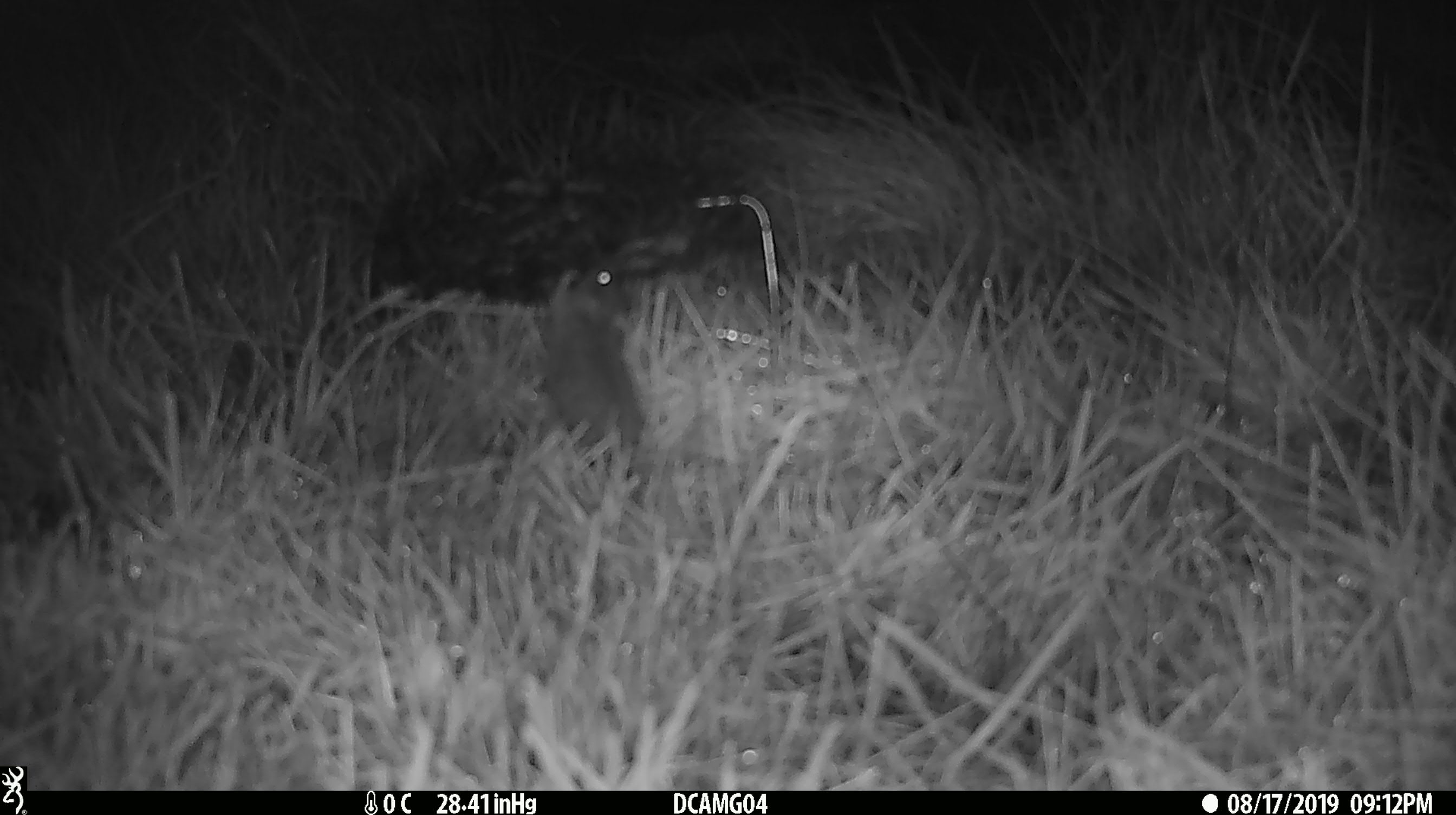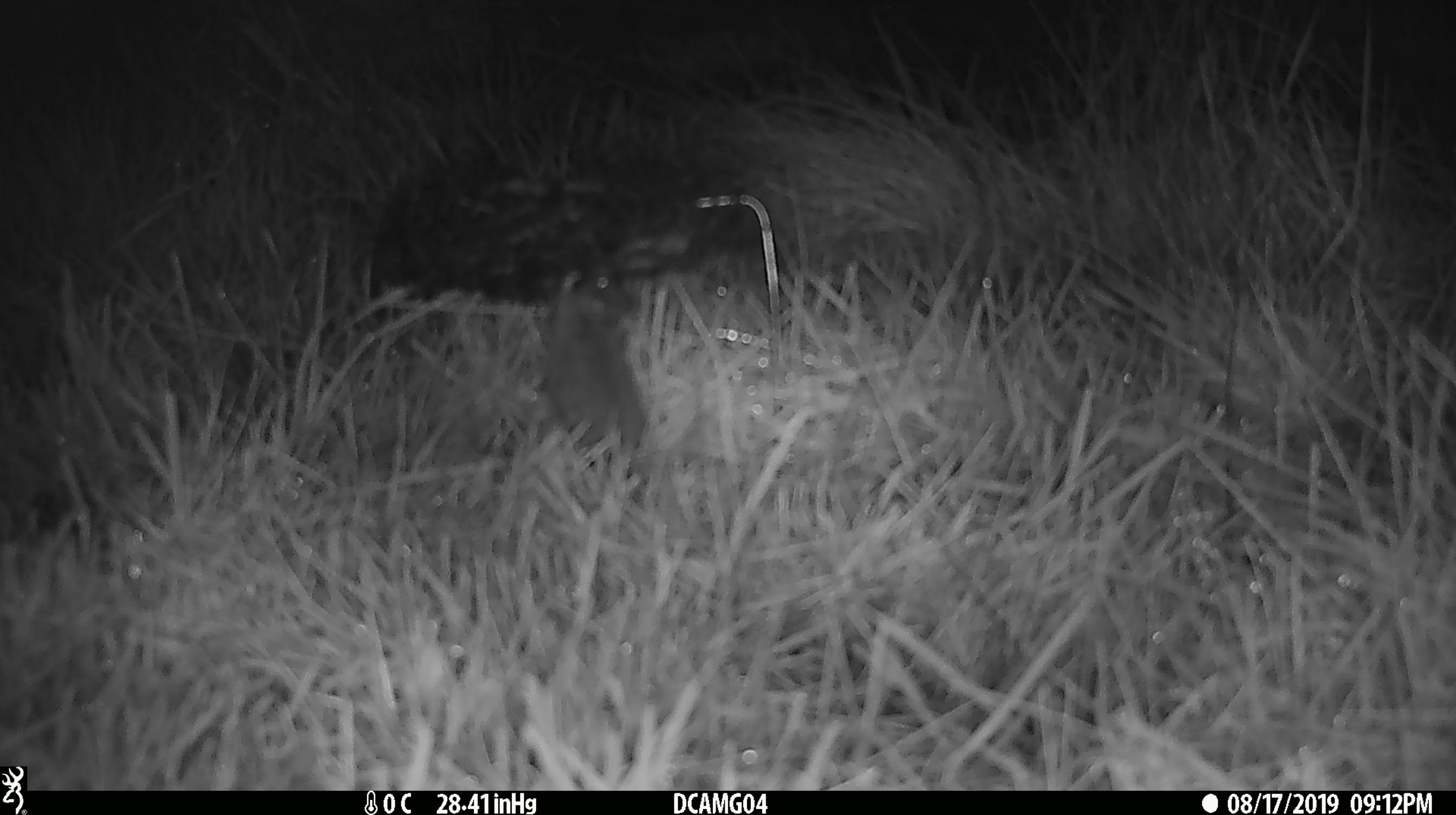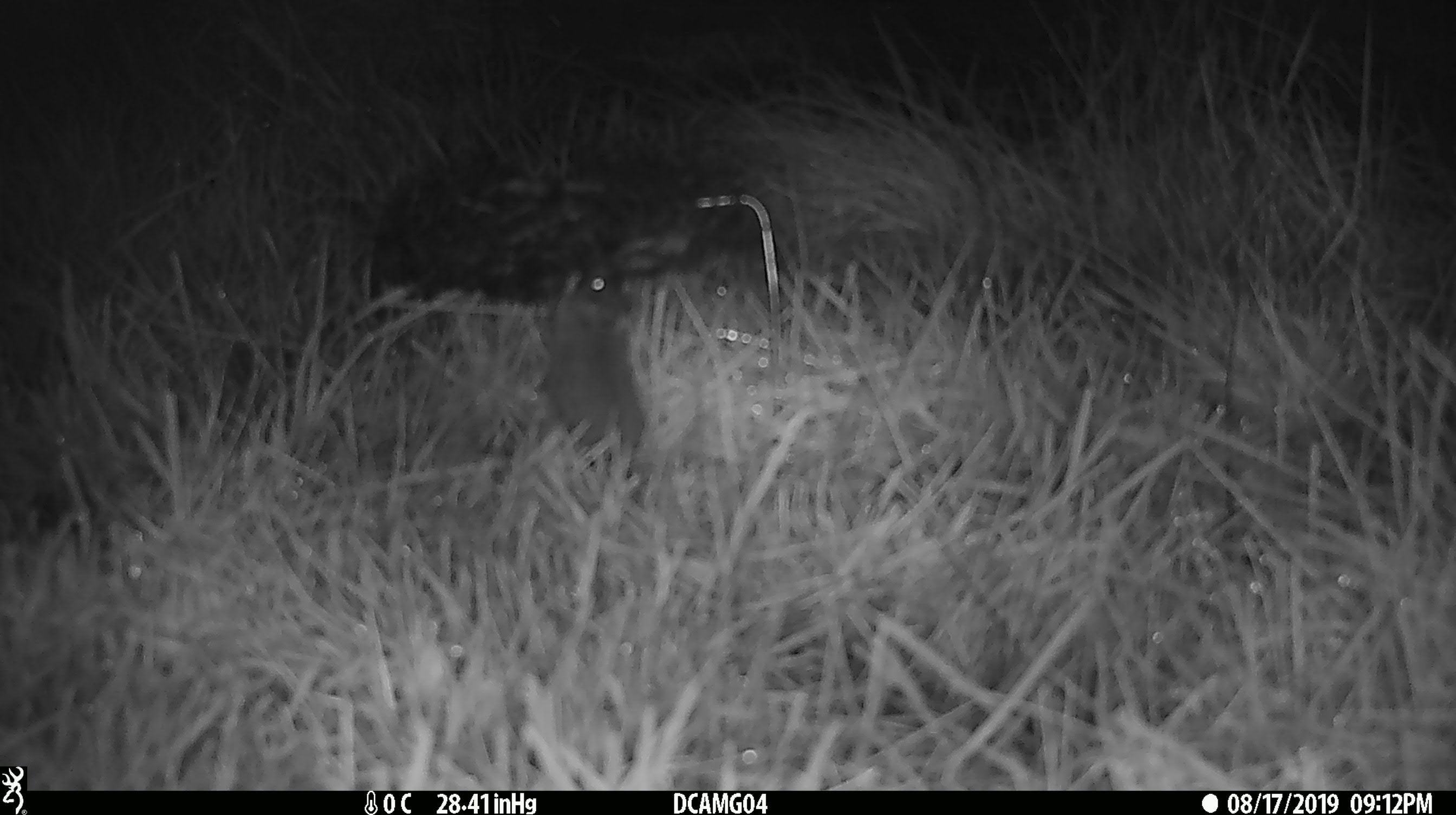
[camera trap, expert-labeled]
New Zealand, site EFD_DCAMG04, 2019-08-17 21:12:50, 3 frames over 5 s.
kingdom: Animalia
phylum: Chordata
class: Mammalia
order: Rodentia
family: Muridae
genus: Mus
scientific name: Mus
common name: mouse